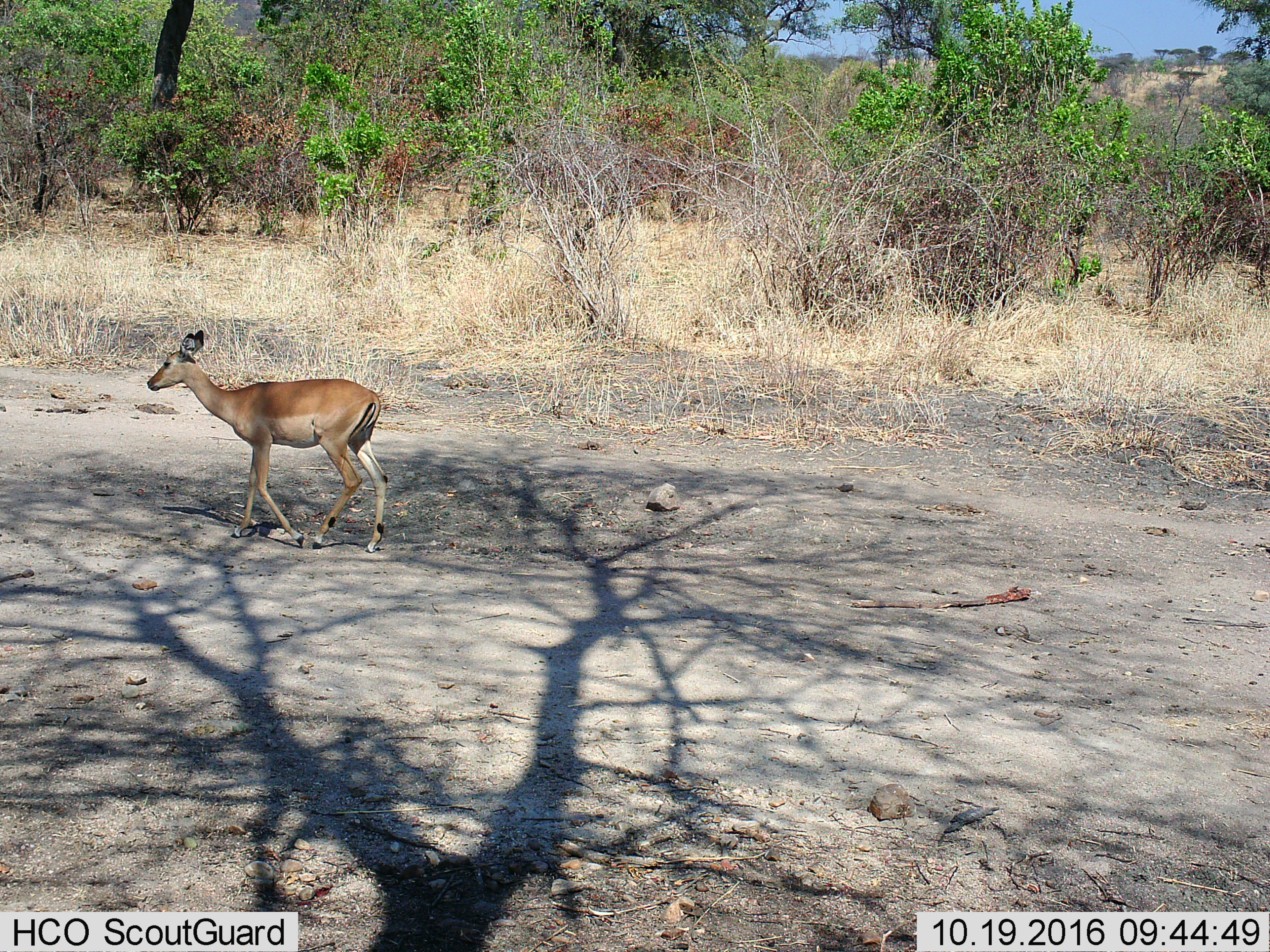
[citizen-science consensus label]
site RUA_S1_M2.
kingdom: Animalia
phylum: Chordata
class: Mammalia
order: Artiodactyla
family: Bovidae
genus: Aepyceros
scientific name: Aepyceros melampus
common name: impala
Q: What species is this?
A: Impala (Aepyceros melampus).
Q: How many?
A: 1.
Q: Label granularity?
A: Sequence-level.